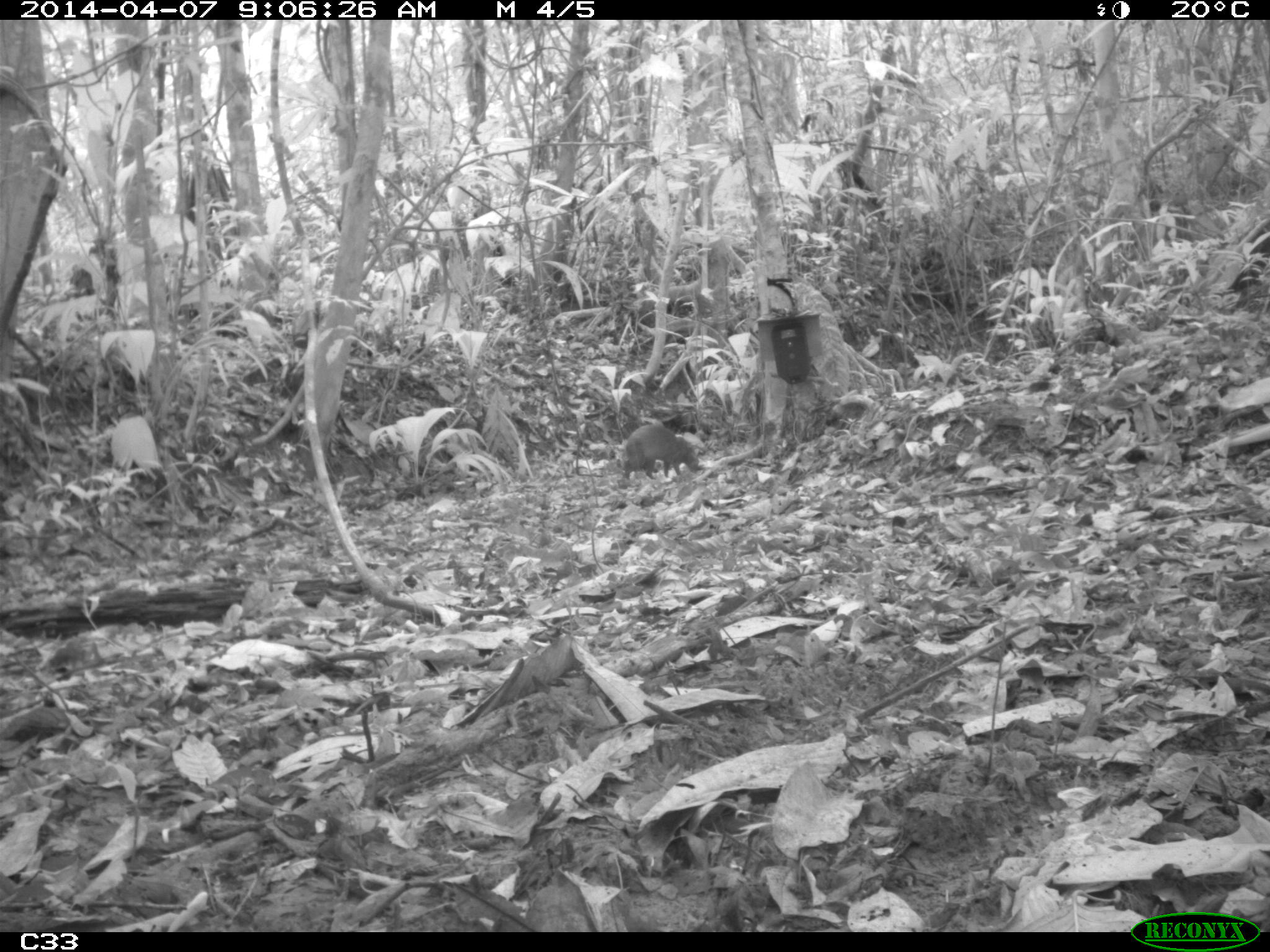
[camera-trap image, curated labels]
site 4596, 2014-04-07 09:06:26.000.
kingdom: Animalia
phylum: Chordata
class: Mammalia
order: Rodentia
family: Dasyproctidae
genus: Dasyprocta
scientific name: Dasyprocta leporina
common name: red-rumped agouti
Dasyprocta leporina (red-rumped agouti), count 1, age adult.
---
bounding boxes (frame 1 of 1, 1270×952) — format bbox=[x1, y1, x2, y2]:
dasyprocta leporina: bbox=[623, 424, 699, 479]